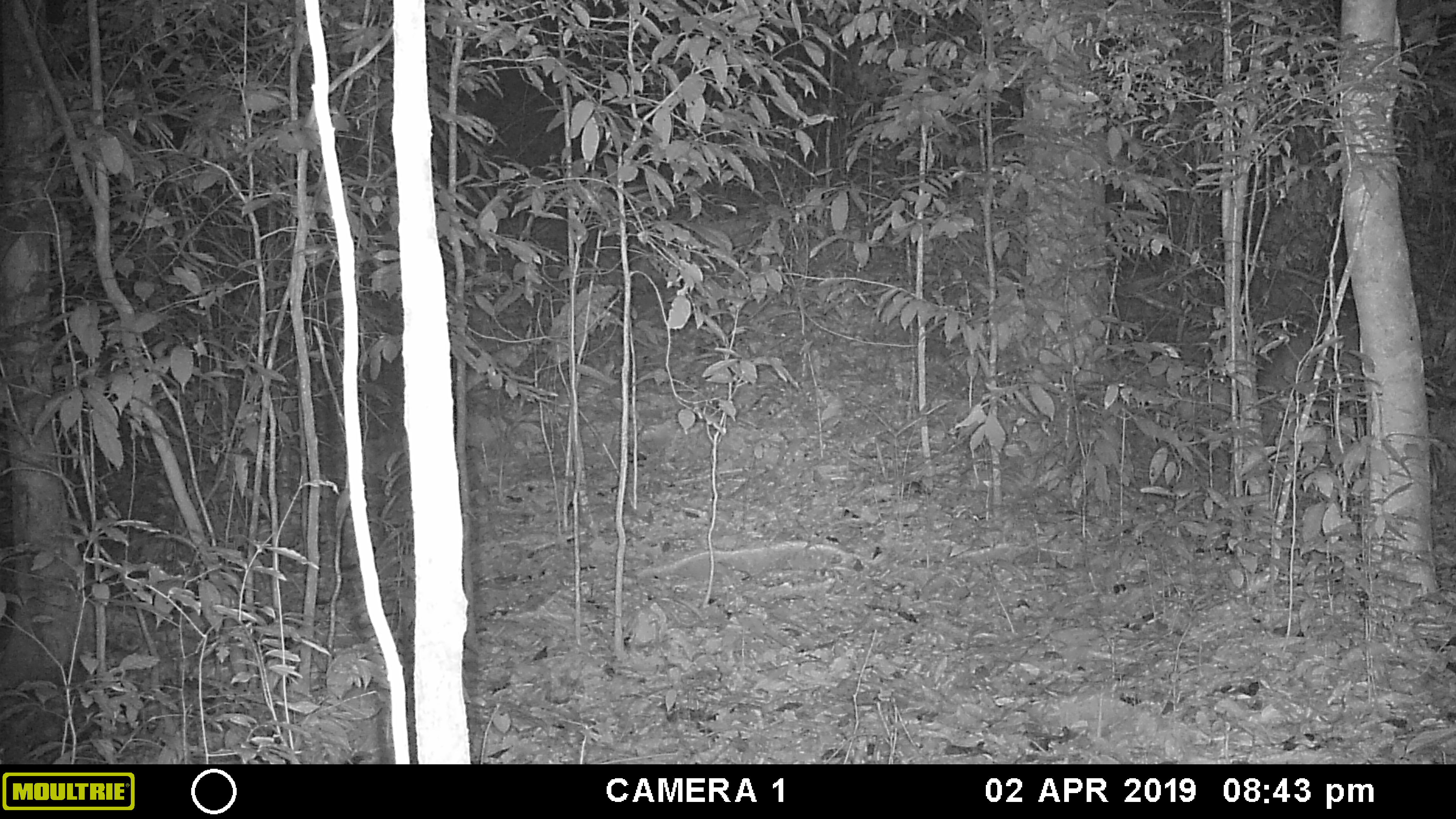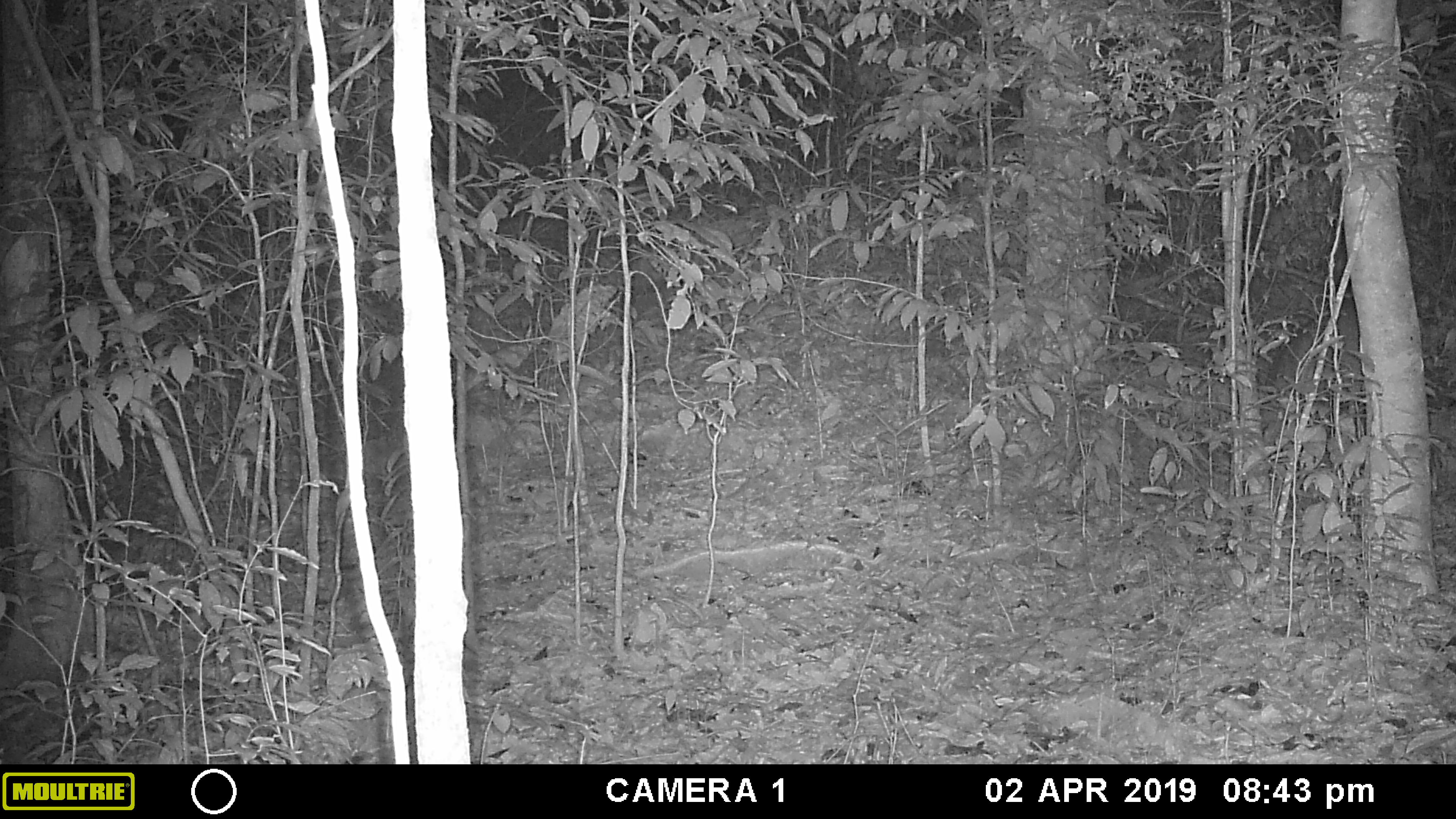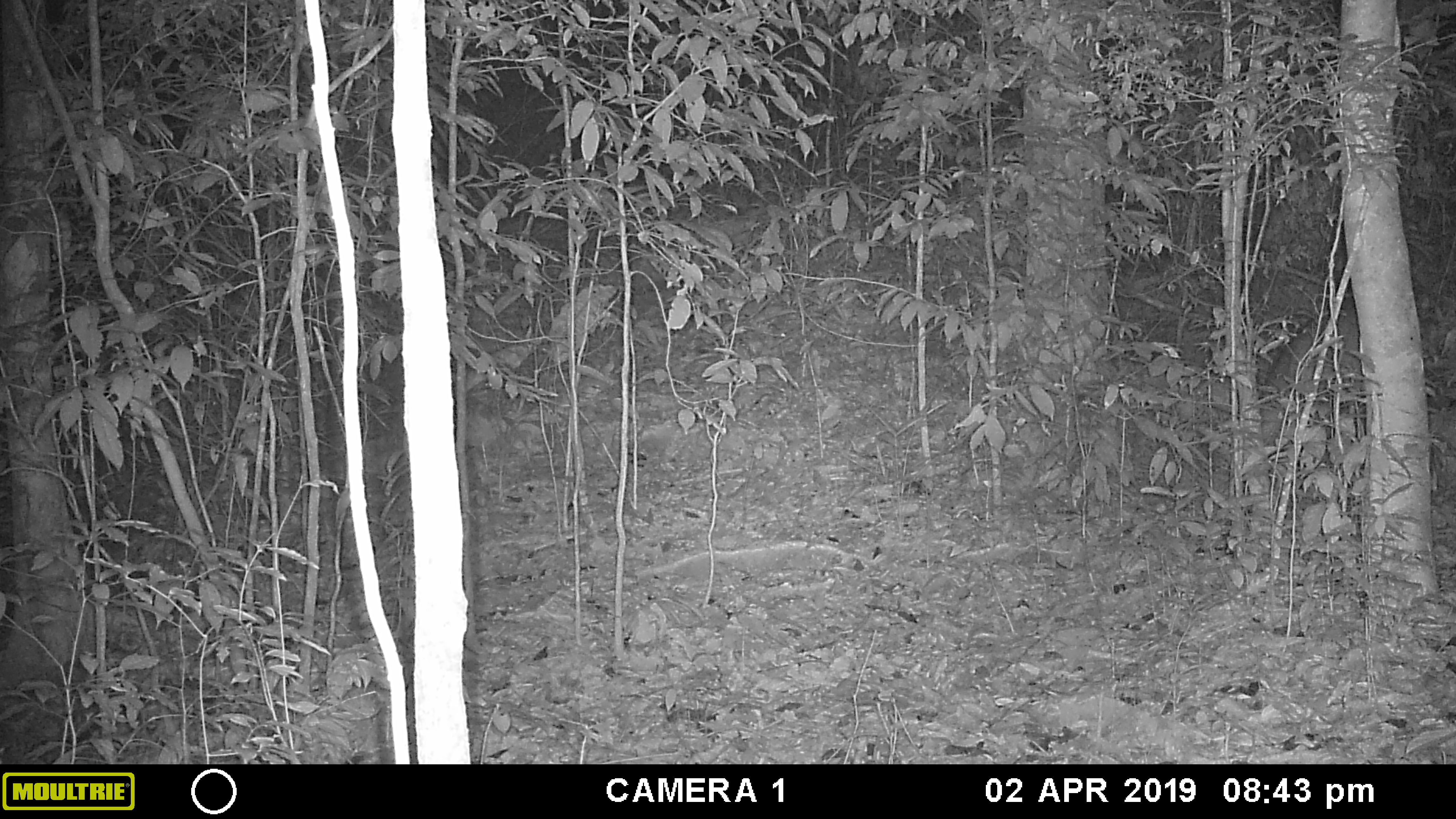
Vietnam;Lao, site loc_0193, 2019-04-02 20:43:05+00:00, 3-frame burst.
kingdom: Animalia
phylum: Chordata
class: Mammalia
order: Artiodactyla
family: Cervidae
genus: Muntiacus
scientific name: Muntiacus vuquangensis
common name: large-antlered muntjac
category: large antlered muntjac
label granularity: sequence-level